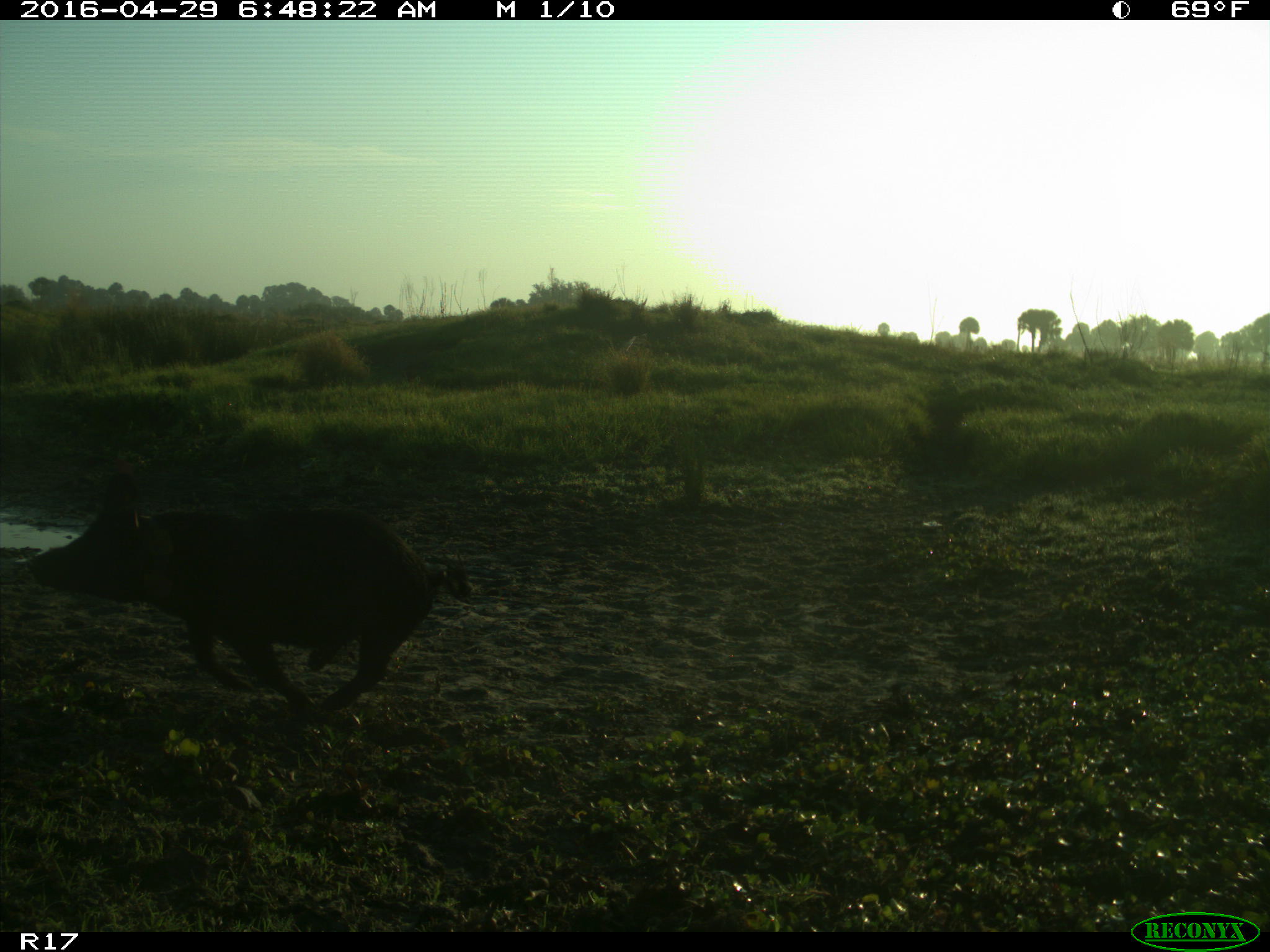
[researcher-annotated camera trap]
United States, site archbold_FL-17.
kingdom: Animalia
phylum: Chordata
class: Mammalia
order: Artiodactyla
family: Suidae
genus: Sus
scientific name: Sus scrofa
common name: wild boar